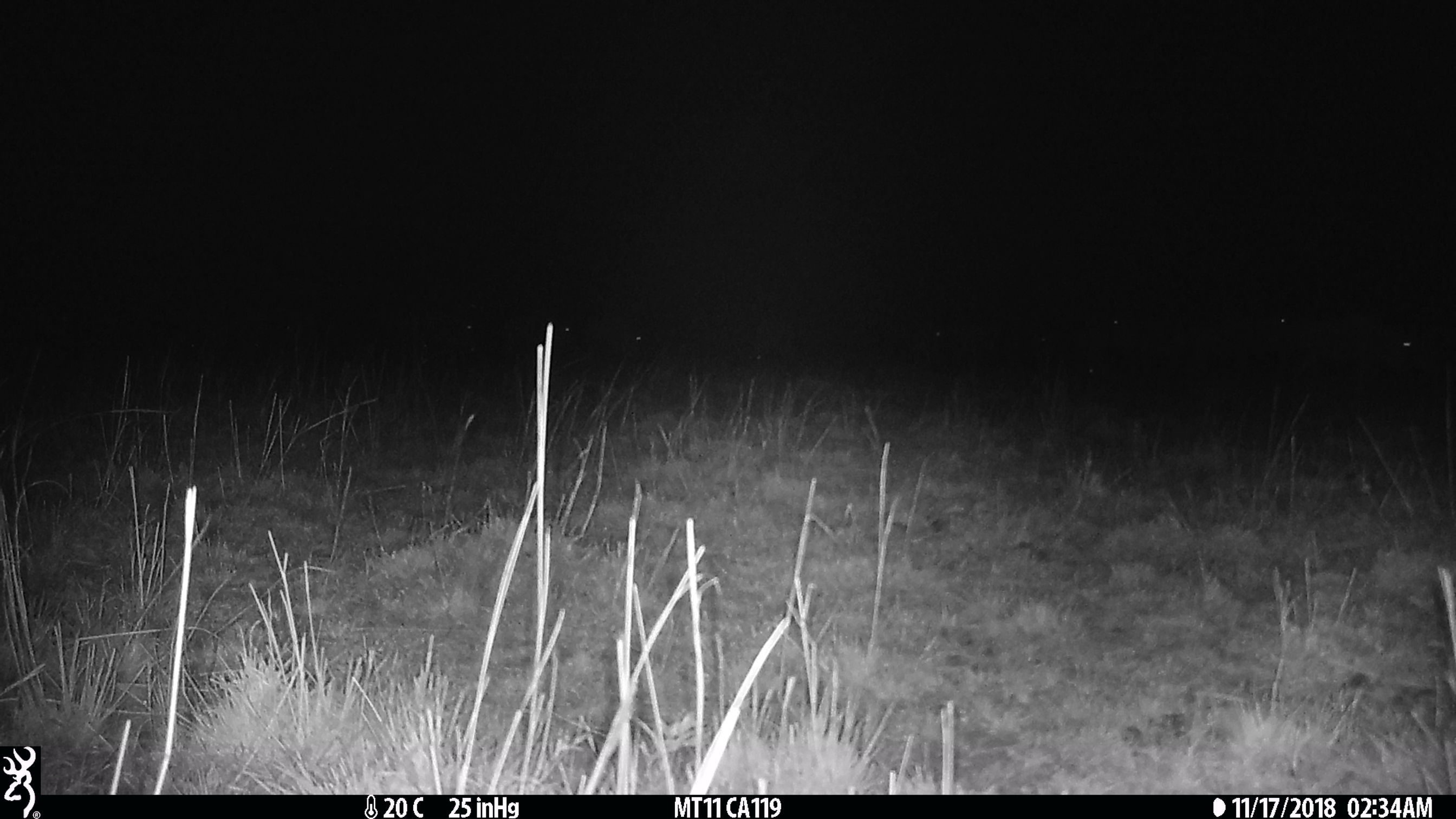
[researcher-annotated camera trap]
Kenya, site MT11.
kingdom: Animalia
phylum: Chordata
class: Mammalia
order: Artiodactyla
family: Bovidae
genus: Connochaetes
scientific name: Connochaetes taurinus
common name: blue wildebeest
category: wildebeest